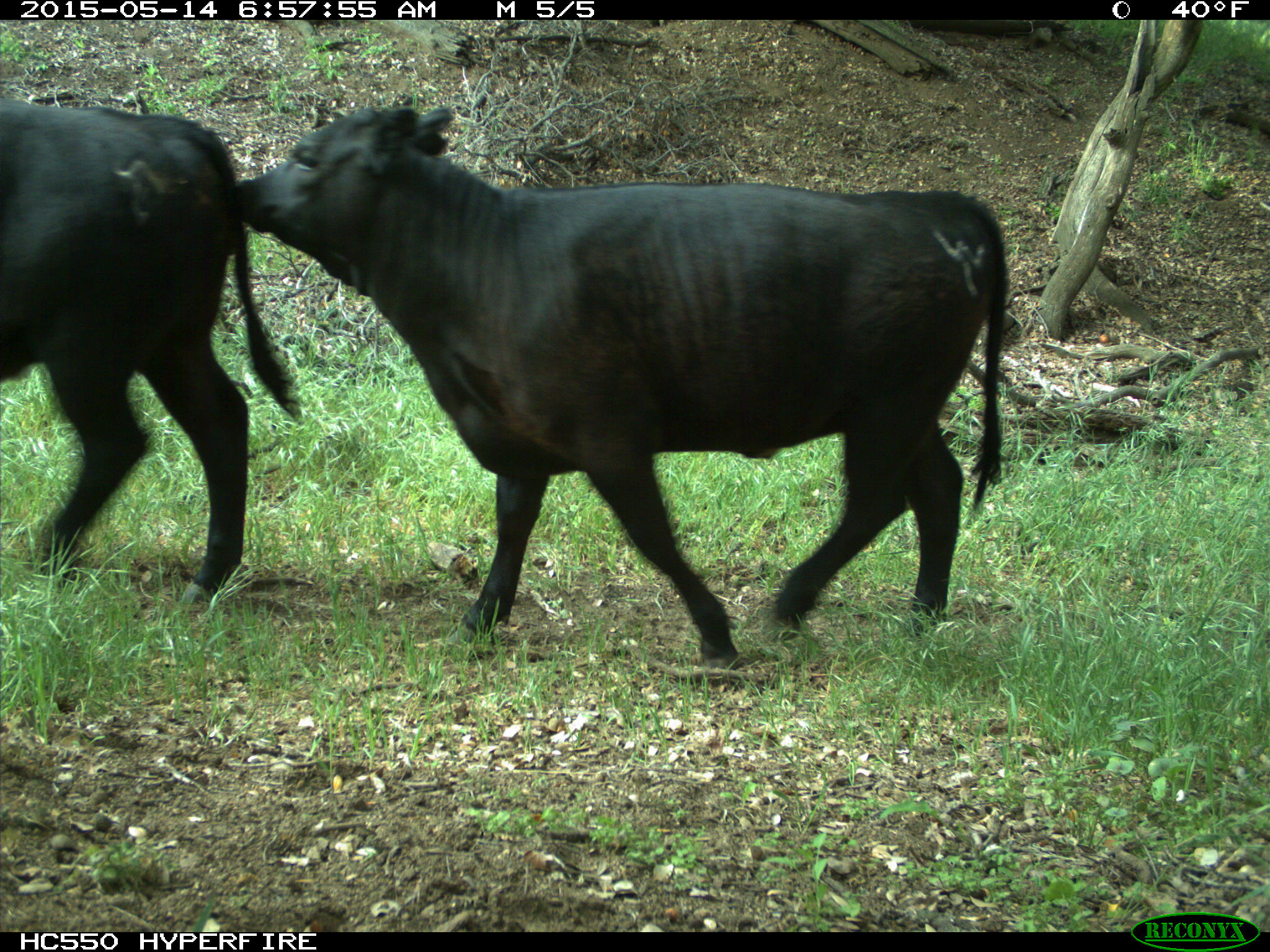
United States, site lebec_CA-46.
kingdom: Animalia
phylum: Chordata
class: Mammalia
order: Artiodactyla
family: Bovidae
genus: Bos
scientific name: Bos taurus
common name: domestic cow